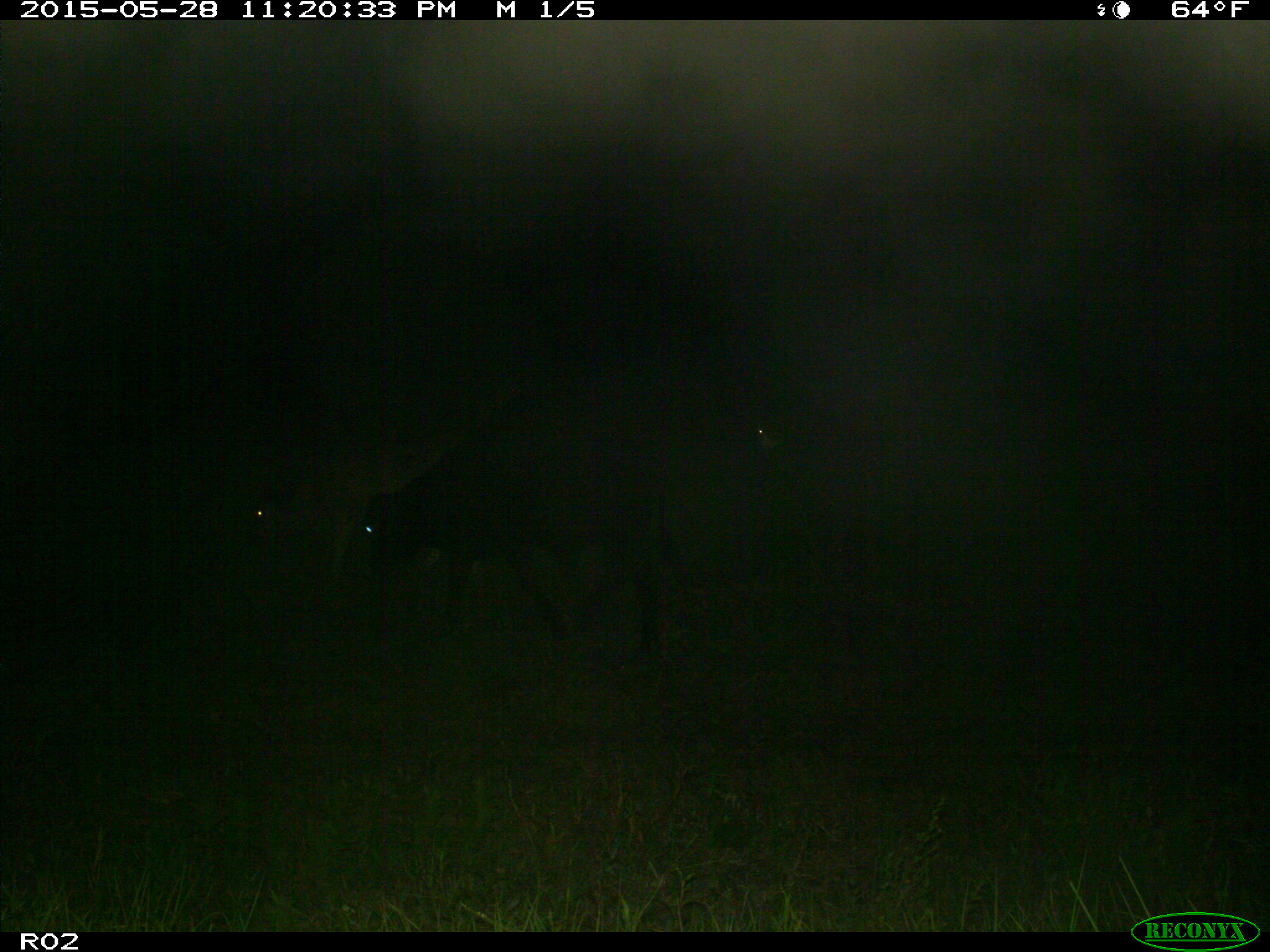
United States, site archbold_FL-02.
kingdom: Animalia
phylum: Chordata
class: Mammalia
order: Artiodactyla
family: Bovidae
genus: Bos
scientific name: Bos taurus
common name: domestic cow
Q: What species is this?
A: Bos taurus (domestic cow).